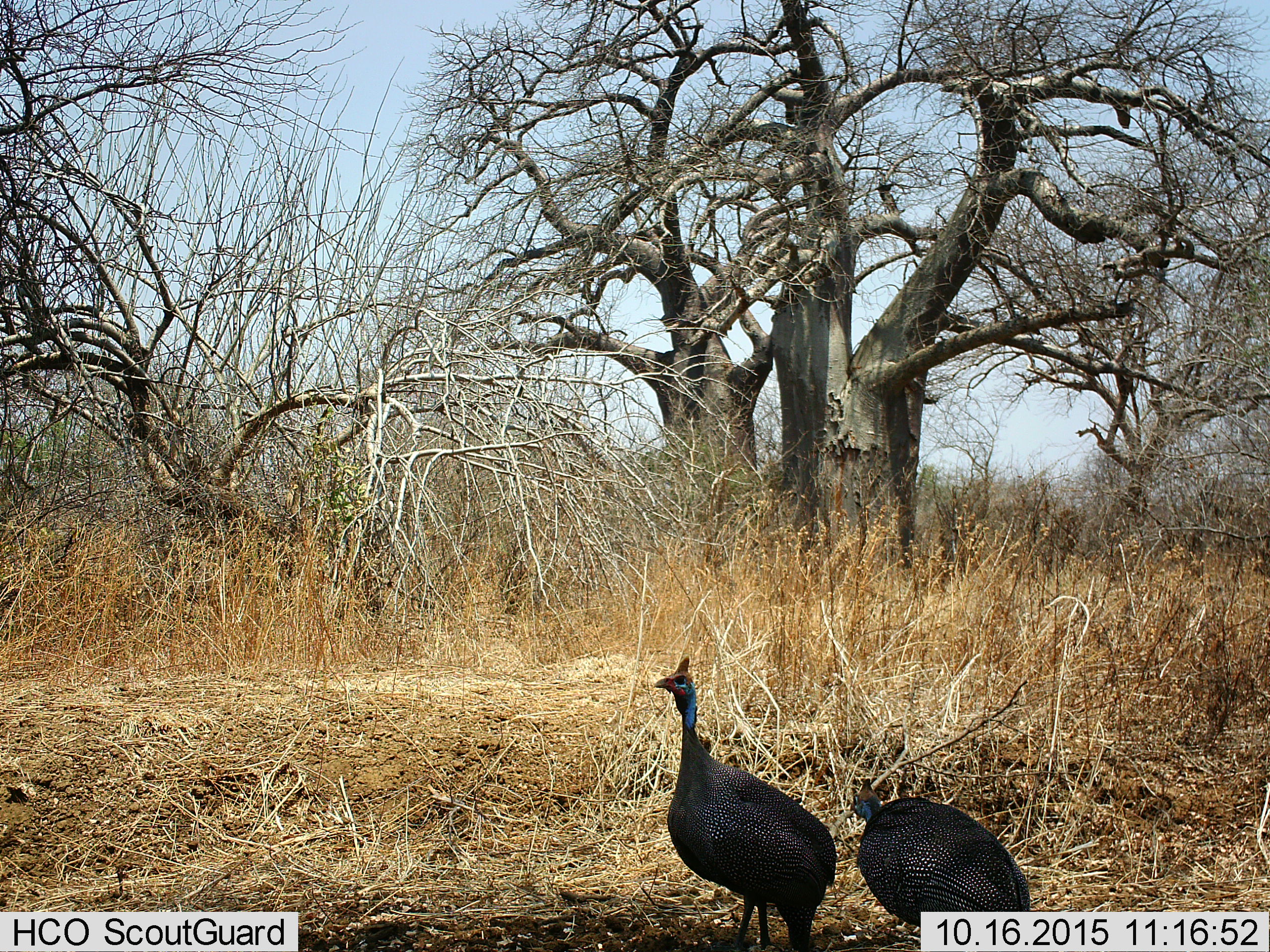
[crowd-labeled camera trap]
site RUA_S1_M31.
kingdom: Animalia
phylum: Chordata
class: Aves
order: Galliformes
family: Numididae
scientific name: Numididae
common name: guineafowl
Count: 2.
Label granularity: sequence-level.